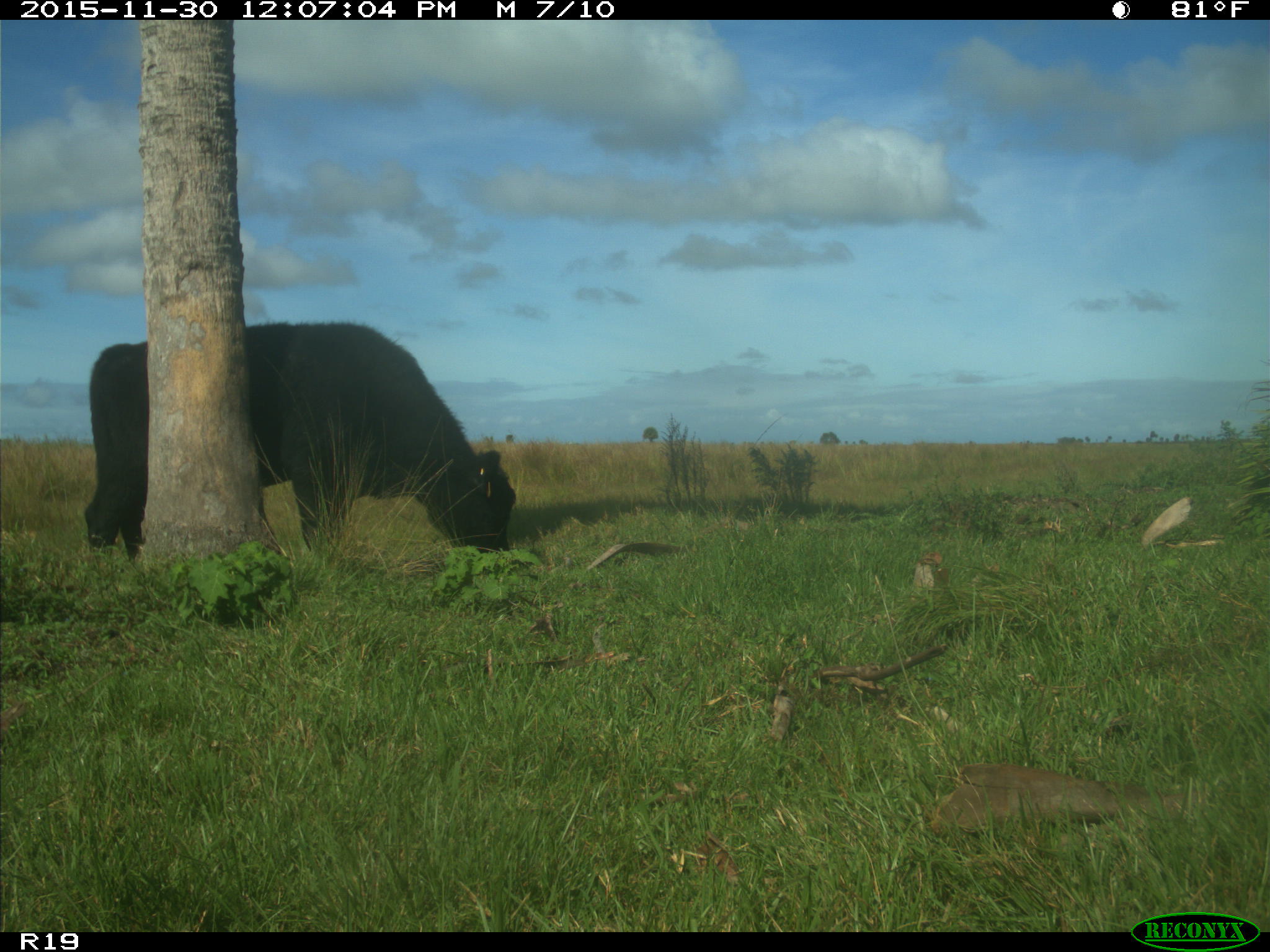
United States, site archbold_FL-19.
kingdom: Animalia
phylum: Chordata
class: Mammalia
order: Artiodactyla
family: Bovidae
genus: Bos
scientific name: Bos taurus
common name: domestic cow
Bos taurus (domestic cow).